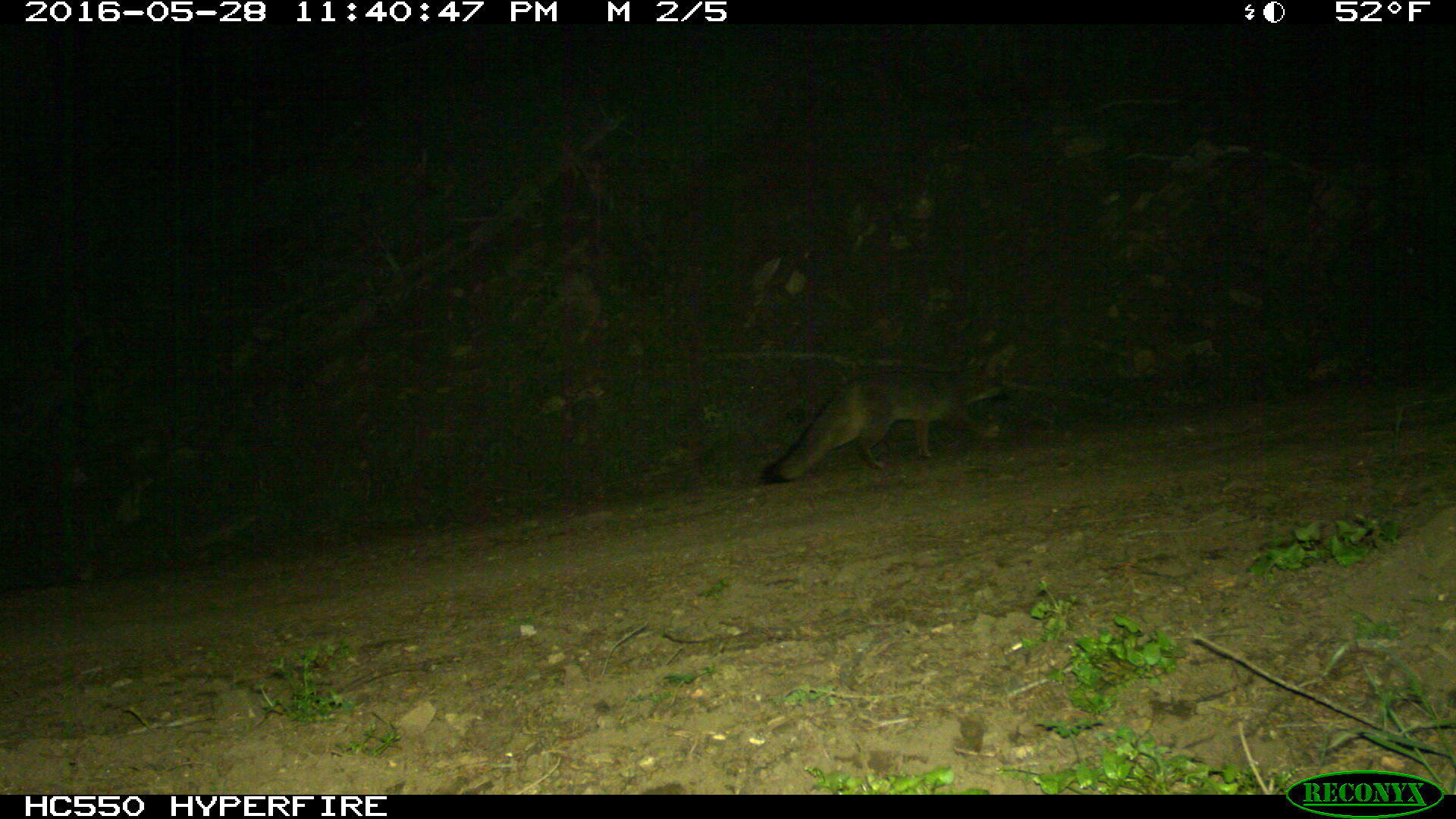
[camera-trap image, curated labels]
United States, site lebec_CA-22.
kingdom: Animalia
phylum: Chordata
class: Mammalia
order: Carnivora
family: Canidae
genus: Urocyon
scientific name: Urocyon cinereoargenteus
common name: gray fox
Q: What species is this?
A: Urocyon cinereoargenteus (gray fox).